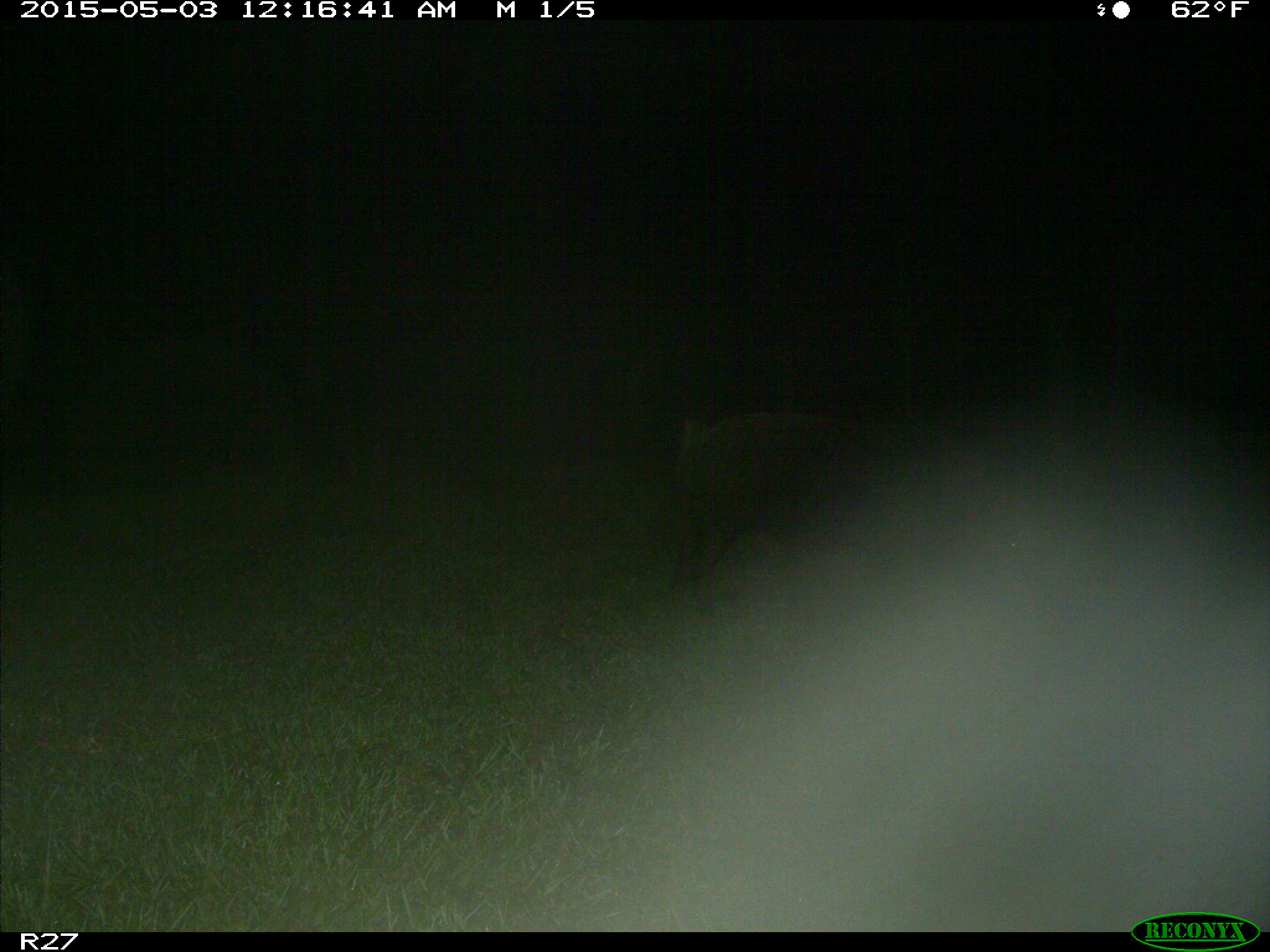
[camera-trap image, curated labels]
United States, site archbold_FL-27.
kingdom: Animalia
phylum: Chordata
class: Mammalia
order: Artiodactyla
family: Suidae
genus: Sus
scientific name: Sus scrofa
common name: wild boar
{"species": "Sus scrofa (wild boar)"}